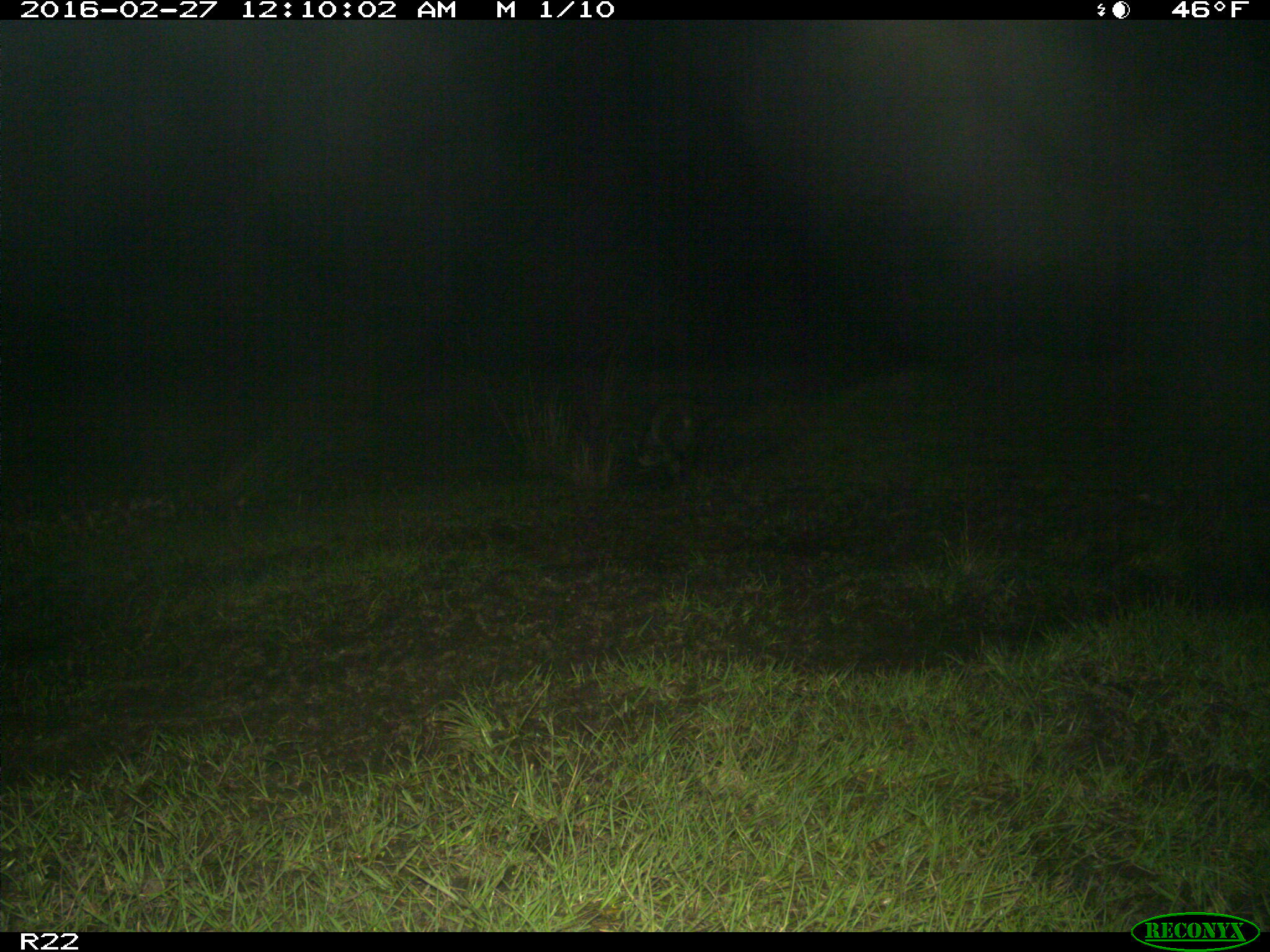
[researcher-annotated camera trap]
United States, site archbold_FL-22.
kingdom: Animalia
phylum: Chordata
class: Mammalia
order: Carnivora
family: Procyonidae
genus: Procyon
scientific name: Procyon lotor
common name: common raccoon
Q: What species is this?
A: Procyon lotor (common raccoon).